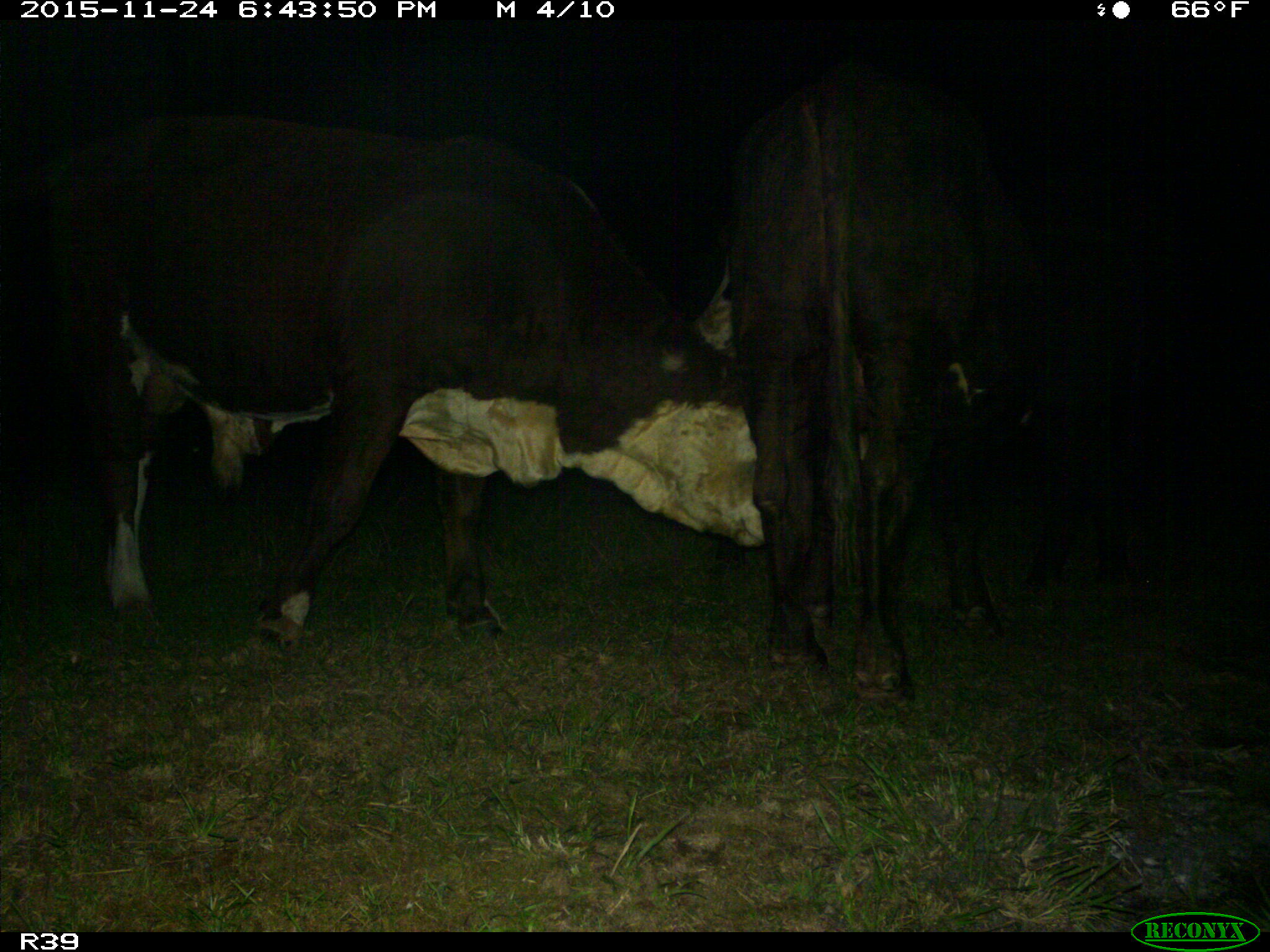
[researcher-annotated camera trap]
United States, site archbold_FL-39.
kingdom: Animalia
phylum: Chordata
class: Mammalia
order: Artiodactyla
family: Bovidae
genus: Bos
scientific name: Bos taurus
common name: domestic cow